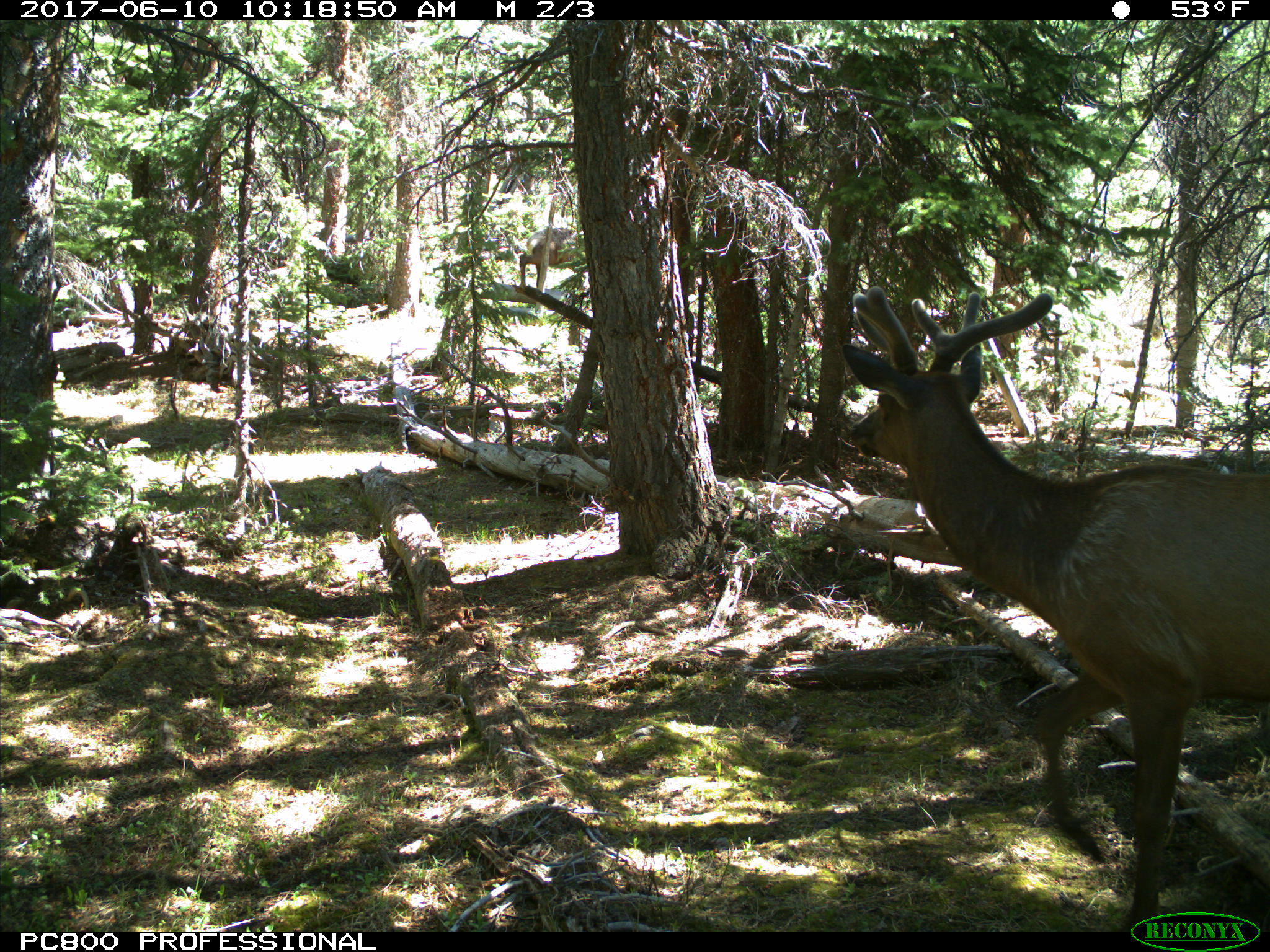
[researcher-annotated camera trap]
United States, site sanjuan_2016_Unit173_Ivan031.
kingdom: Animalia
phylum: Chordata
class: Mammalia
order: Artiodactyla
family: Cervidae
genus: Cervus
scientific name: Cervus elaphus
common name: red deer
Cervus elaphus (red deer).